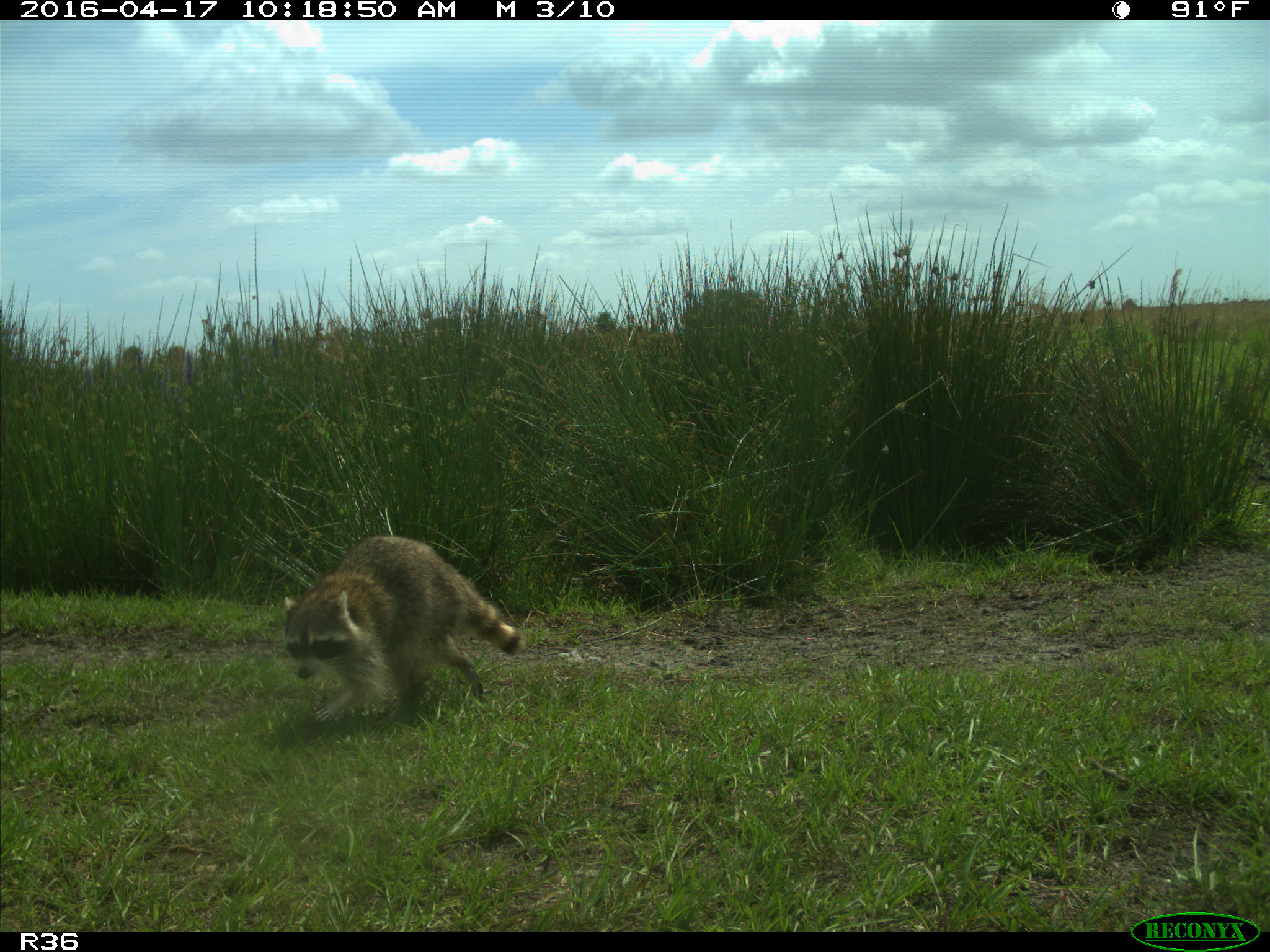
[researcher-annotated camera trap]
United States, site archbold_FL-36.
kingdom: Animalia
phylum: Chordata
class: Mammalia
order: Carnivora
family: Procyonidae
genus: Procyon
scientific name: Procyon lotor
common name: common raccoon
Procyon lotor (common raccoon).